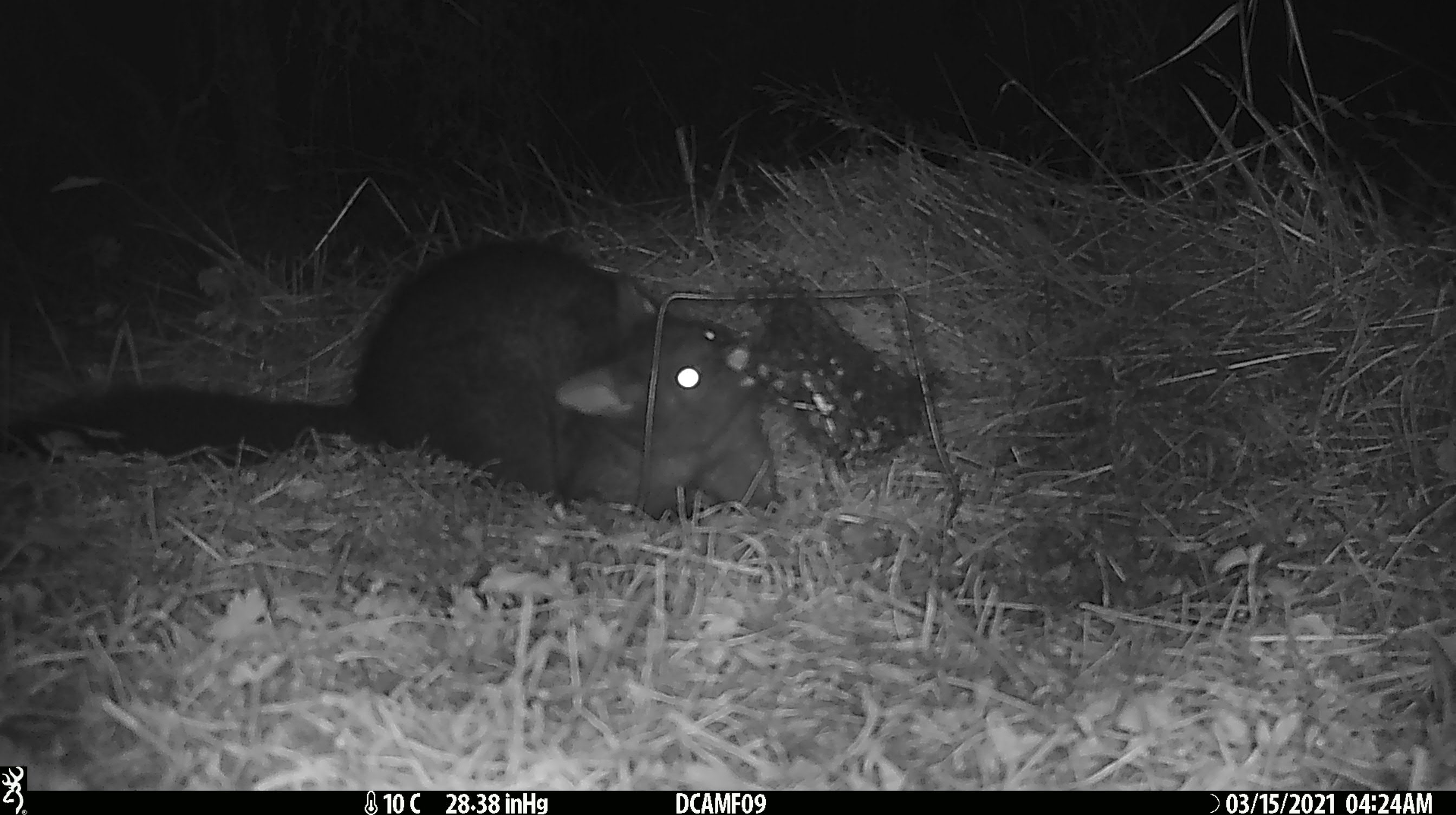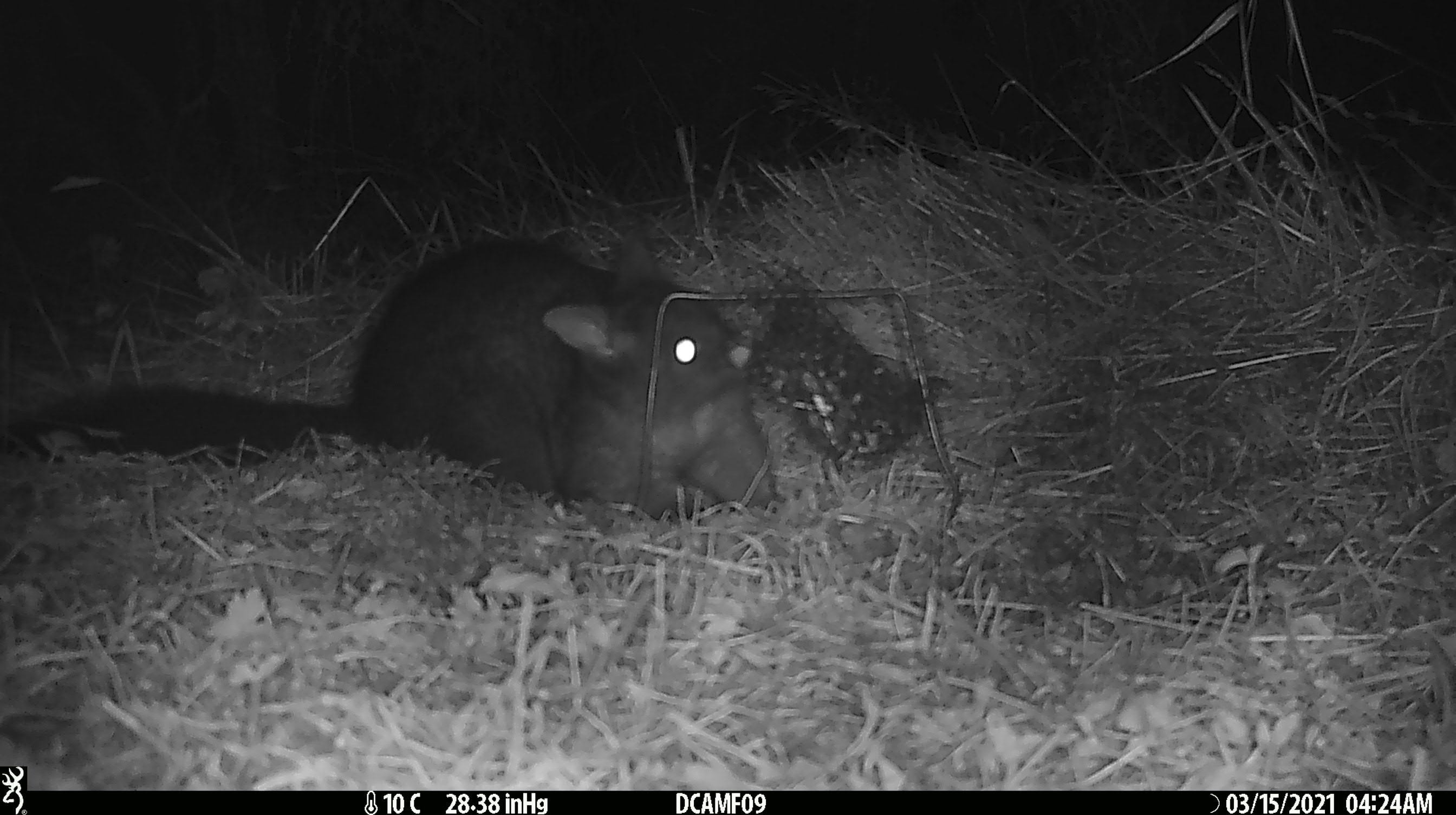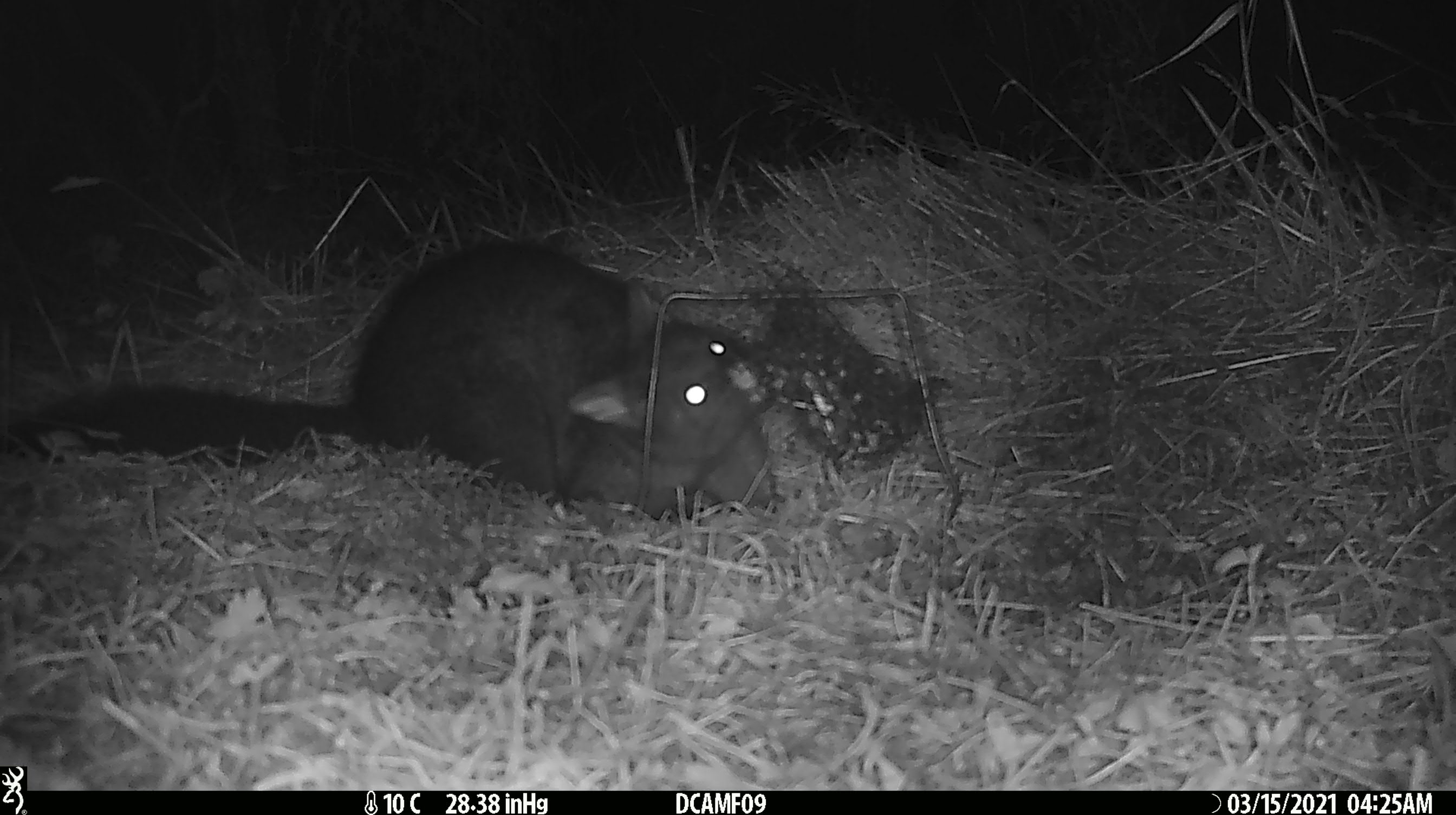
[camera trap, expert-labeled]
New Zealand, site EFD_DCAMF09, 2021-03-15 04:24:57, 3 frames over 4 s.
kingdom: Animalia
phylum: Chordata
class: Mammalia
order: Diprotodontia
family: Phalangeridae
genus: Trichosurus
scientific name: Trichosurus vulpecula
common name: common brushtail possum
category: possum